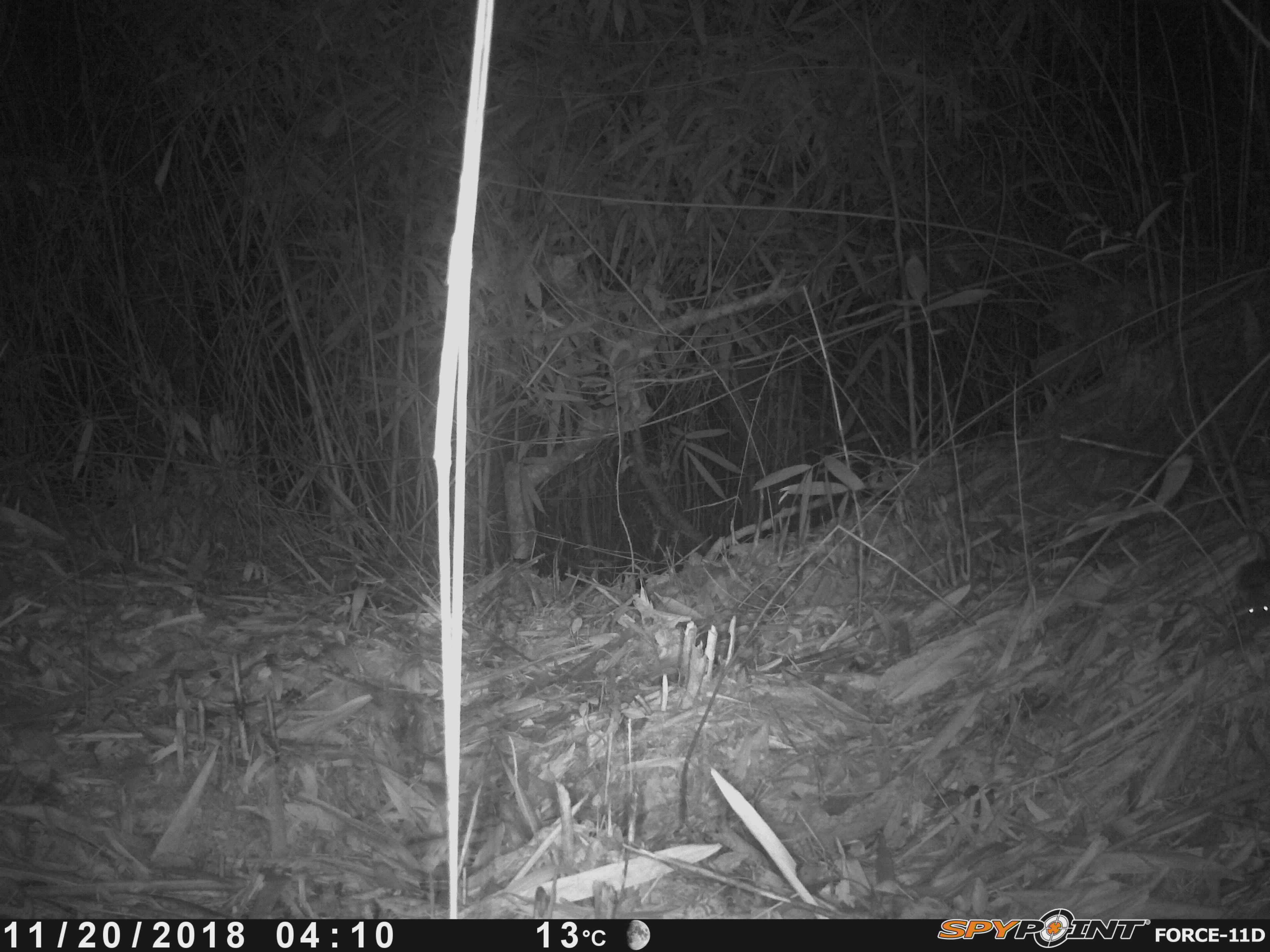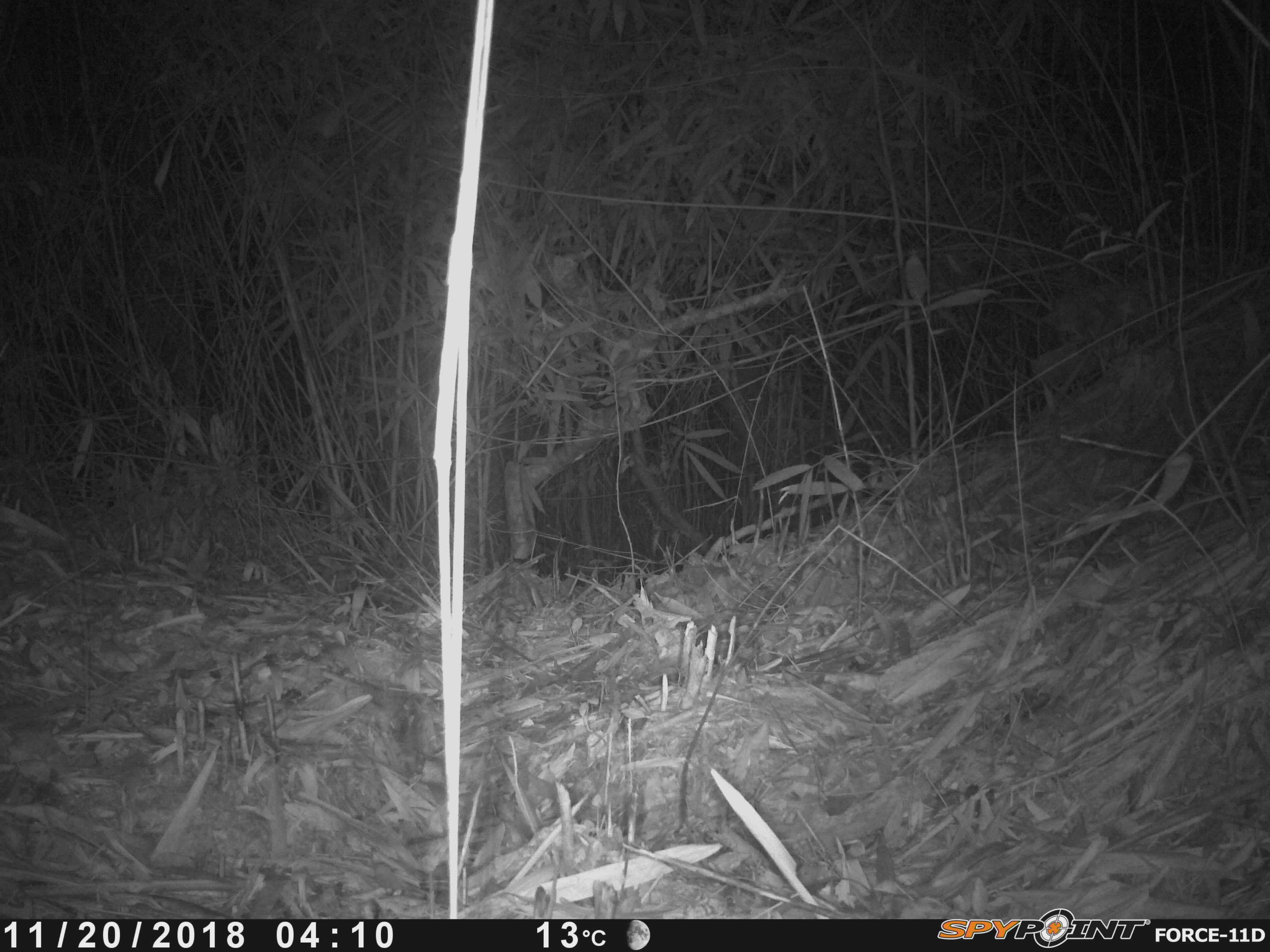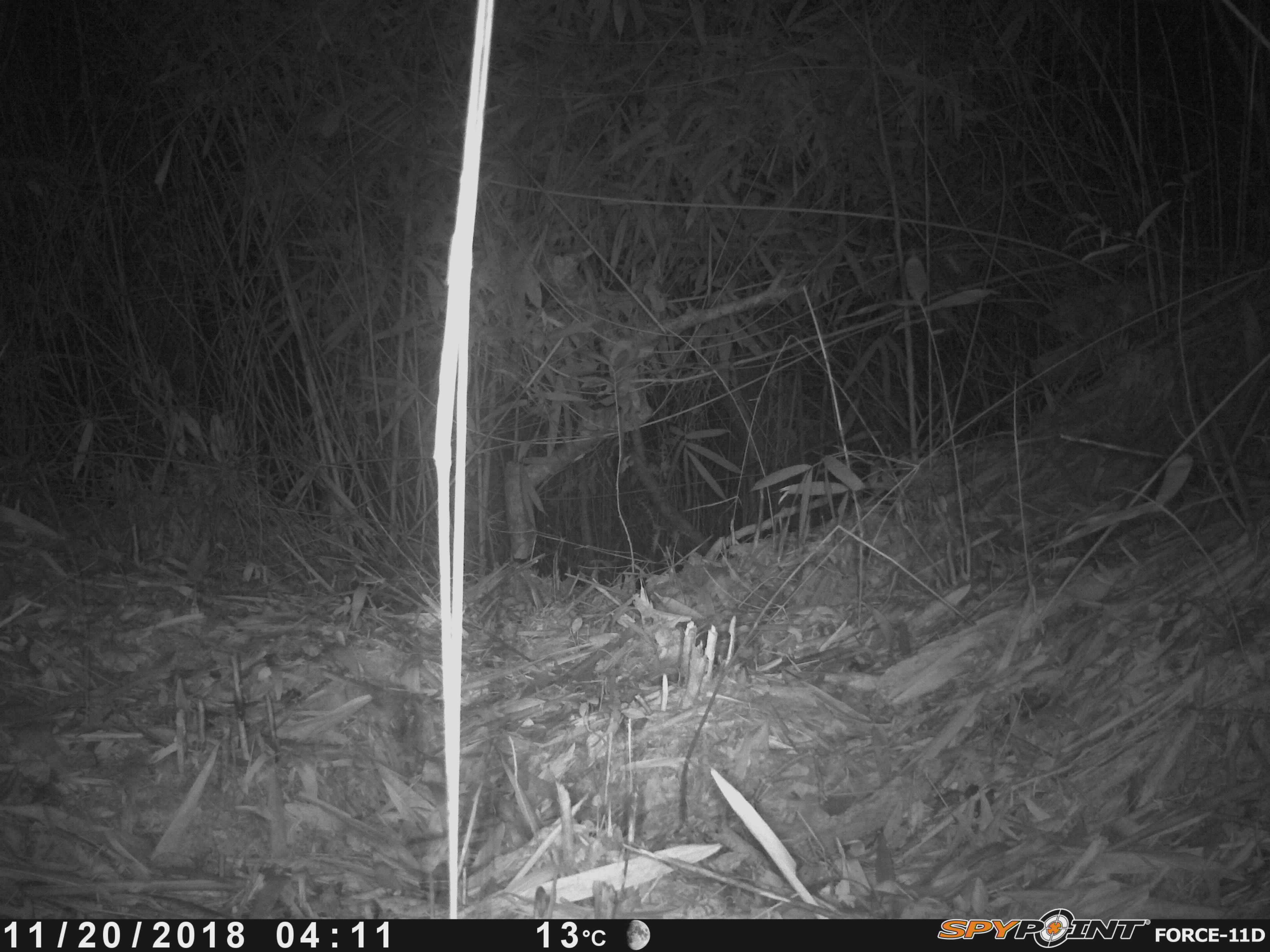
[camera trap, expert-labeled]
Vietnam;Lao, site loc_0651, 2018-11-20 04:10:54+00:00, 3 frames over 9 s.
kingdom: Animalia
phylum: Chordata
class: Mammalia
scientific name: Mammalia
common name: mammal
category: unidentified small mammal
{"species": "unidentified small mammal (mammal) (Mammalia)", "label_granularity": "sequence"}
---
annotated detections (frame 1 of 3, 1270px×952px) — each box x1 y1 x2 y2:
unidentified small mammal: 1236 528 1270 635